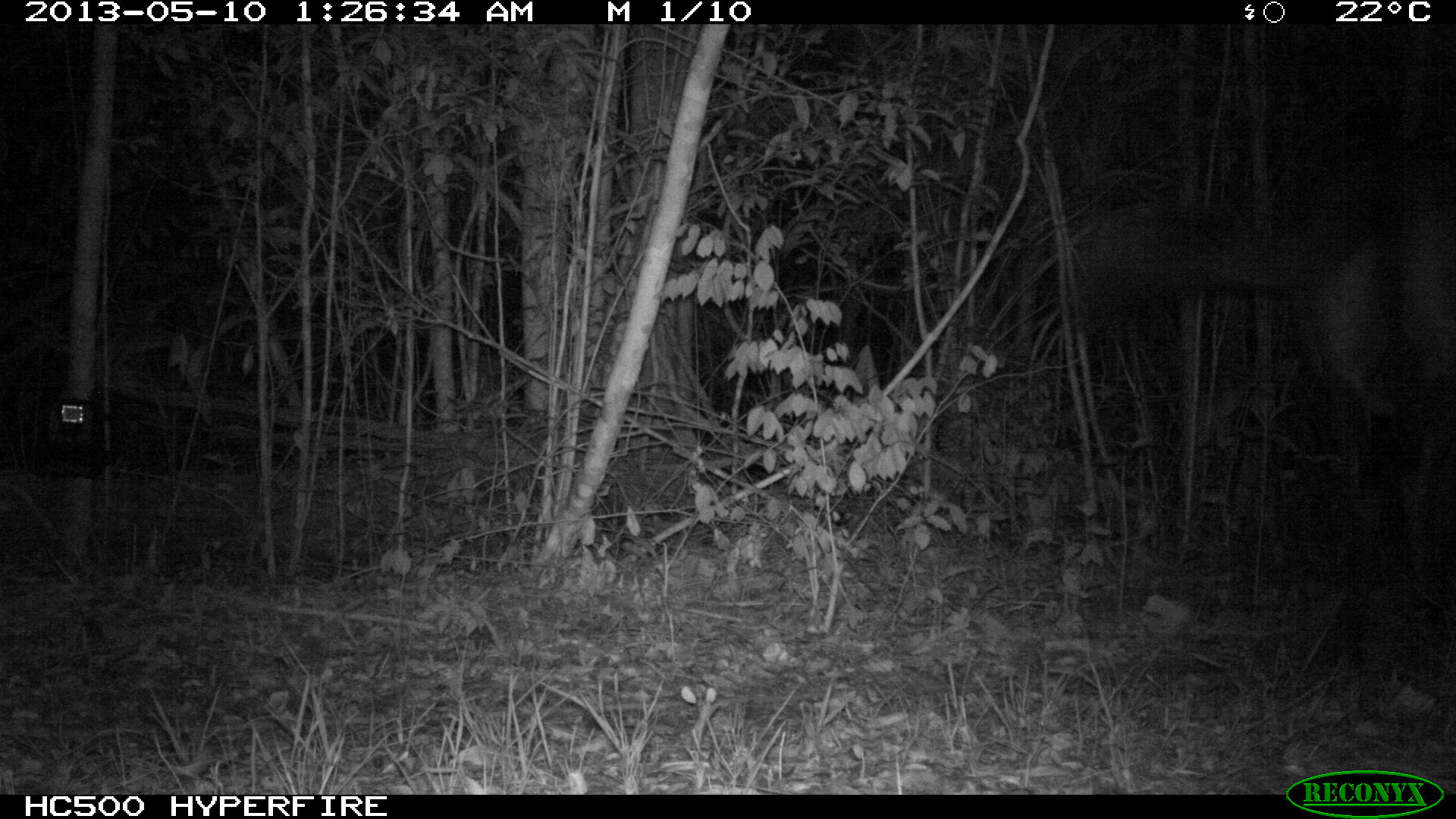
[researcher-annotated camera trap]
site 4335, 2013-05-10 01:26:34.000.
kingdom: Animalia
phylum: Chordata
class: Mammalia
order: Perissodactyla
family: Equidae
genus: Equus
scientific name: Equus ferus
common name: wild horse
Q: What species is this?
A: Equus ferus (wild horse).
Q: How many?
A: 1.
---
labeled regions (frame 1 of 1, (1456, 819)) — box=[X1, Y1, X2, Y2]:
equus ferus: box=[1092, 135, 1456, 768]